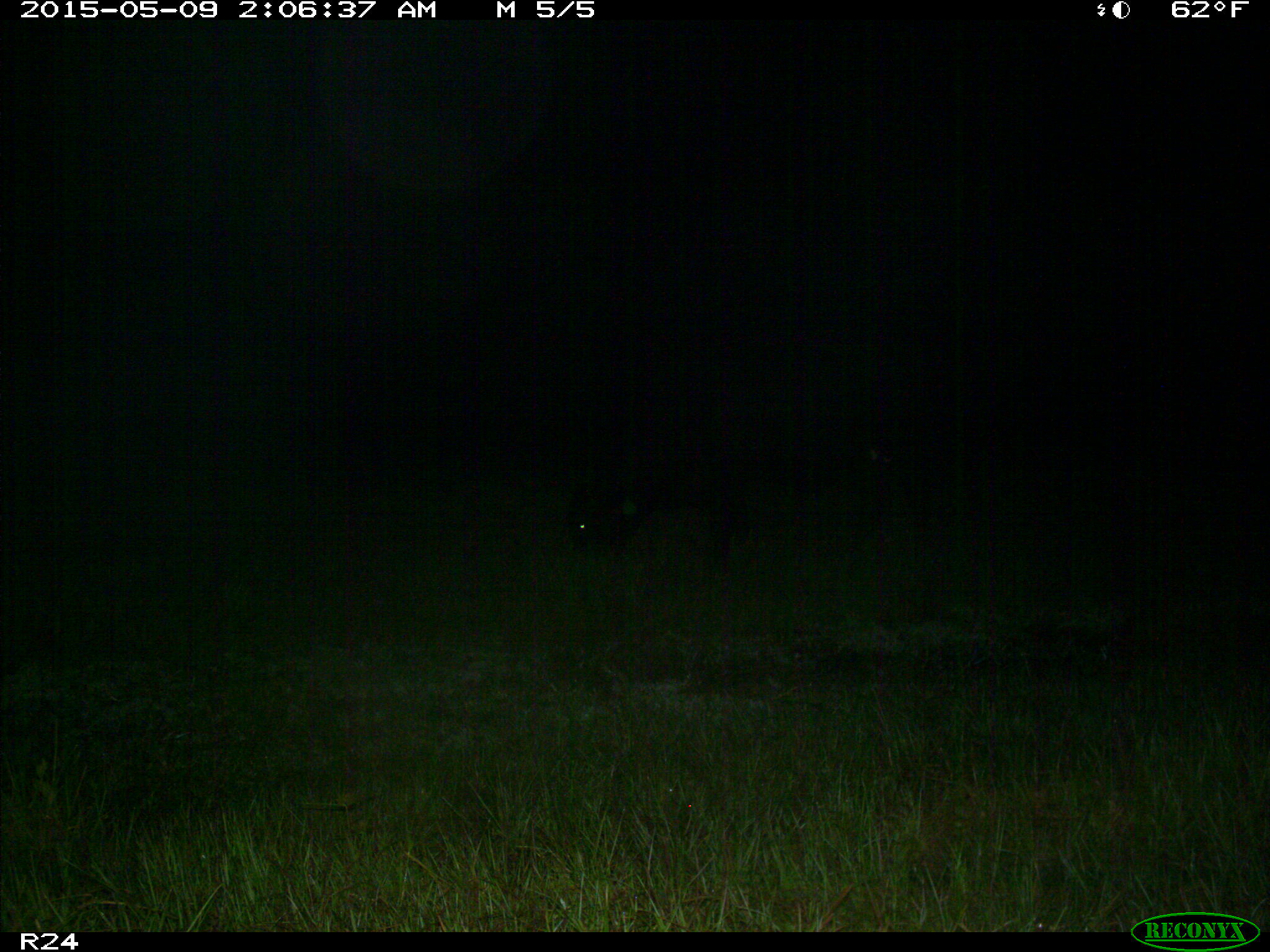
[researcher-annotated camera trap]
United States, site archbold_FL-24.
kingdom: Animalia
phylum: Chordata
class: Mammalia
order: Artiodactyla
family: Bovidae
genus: Bos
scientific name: Bos taurus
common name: domestic cow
Bos taurus (domestic cow).